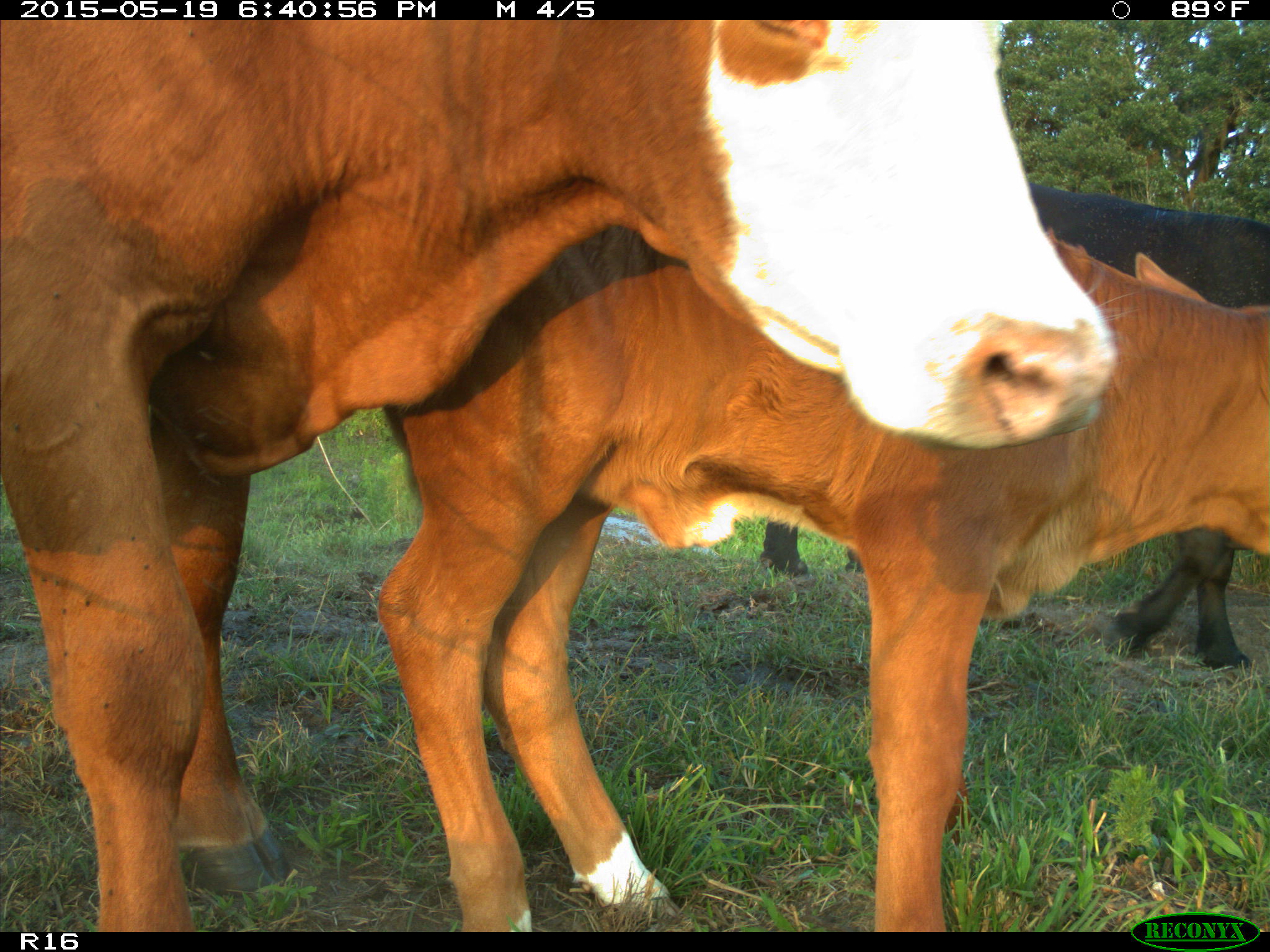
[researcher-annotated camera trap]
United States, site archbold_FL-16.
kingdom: Animalia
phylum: Chordata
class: Mammalia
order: Artiodactyla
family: Bovidae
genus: Bos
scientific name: Bos taurus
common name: domestic cow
Bos taurus (domestic cow).